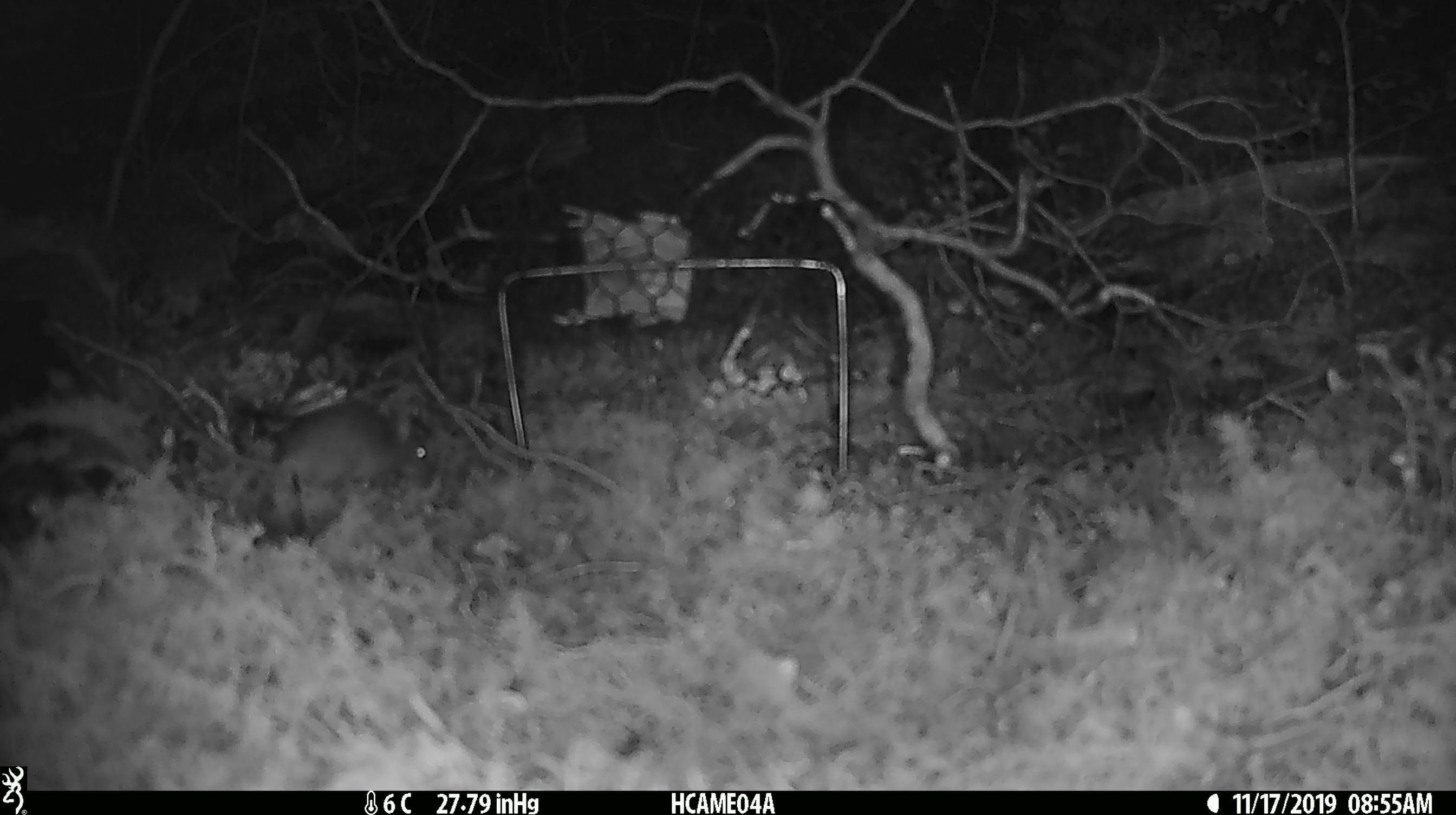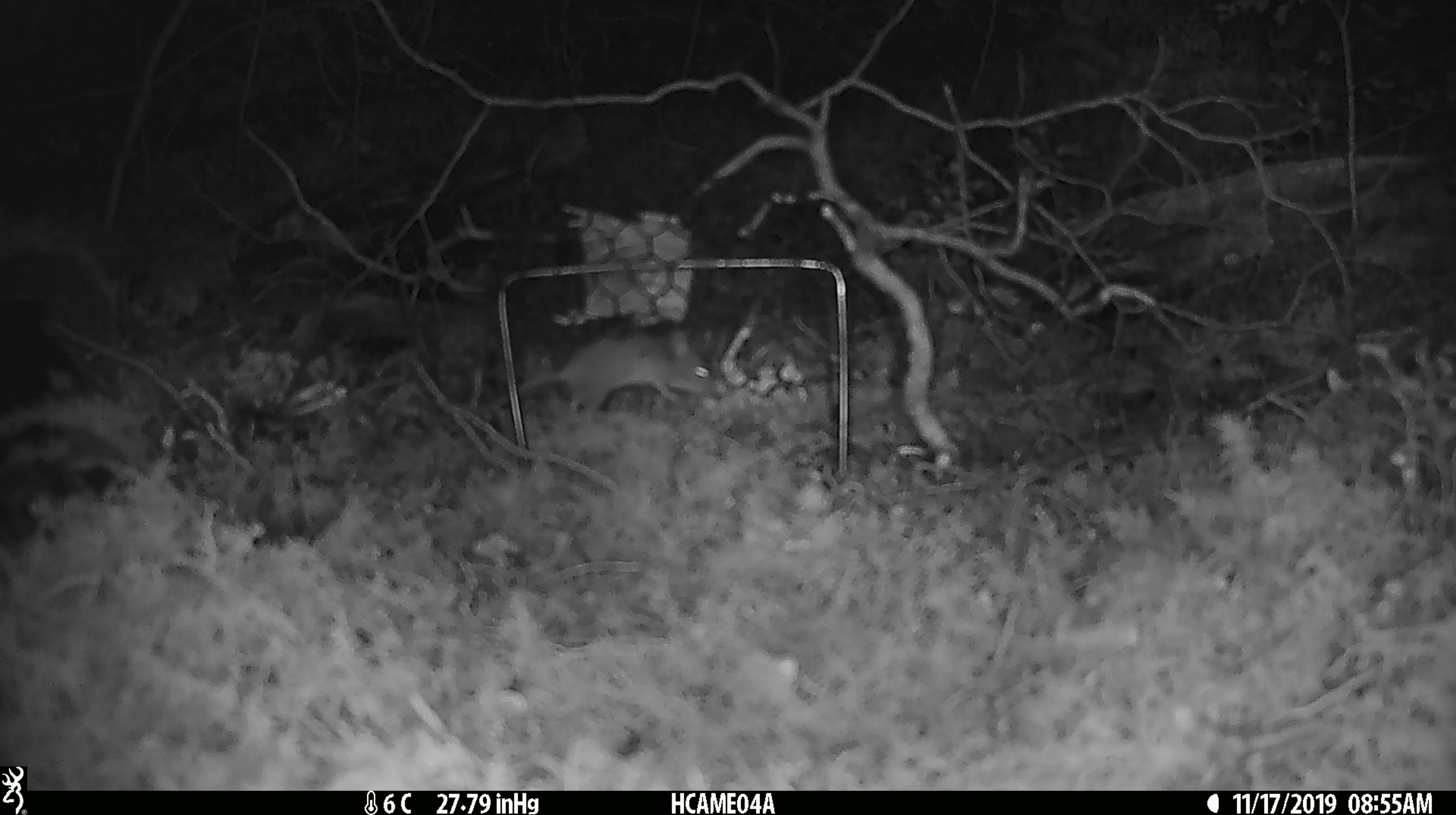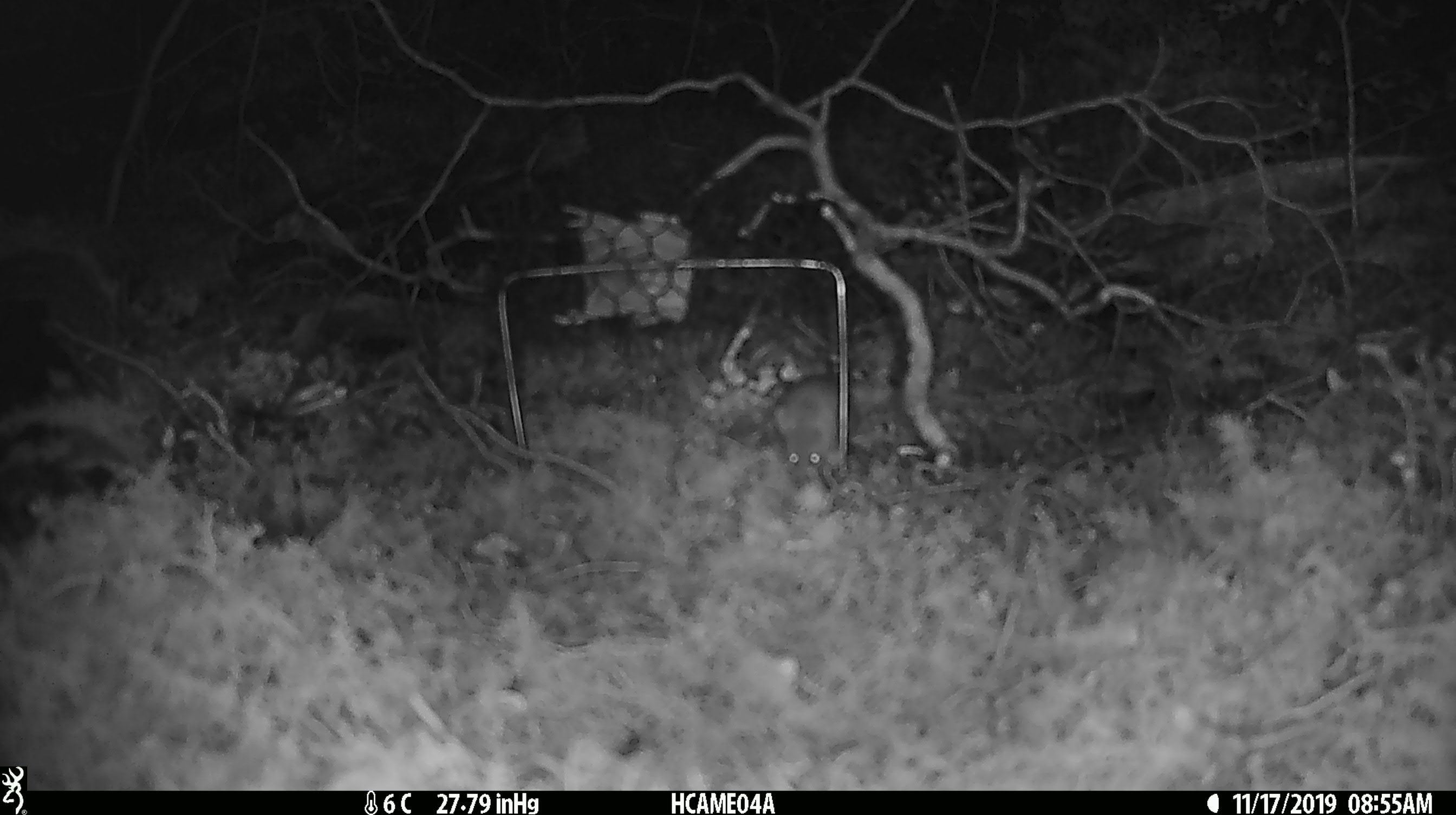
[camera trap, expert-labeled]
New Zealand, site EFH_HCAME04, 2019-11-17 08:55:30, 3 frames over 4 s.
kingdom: Animalia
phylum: Chordata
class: Mammalia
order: Rodentia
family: Muridae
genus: Mus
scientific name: Mus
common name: mouse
Mouse (Mus).